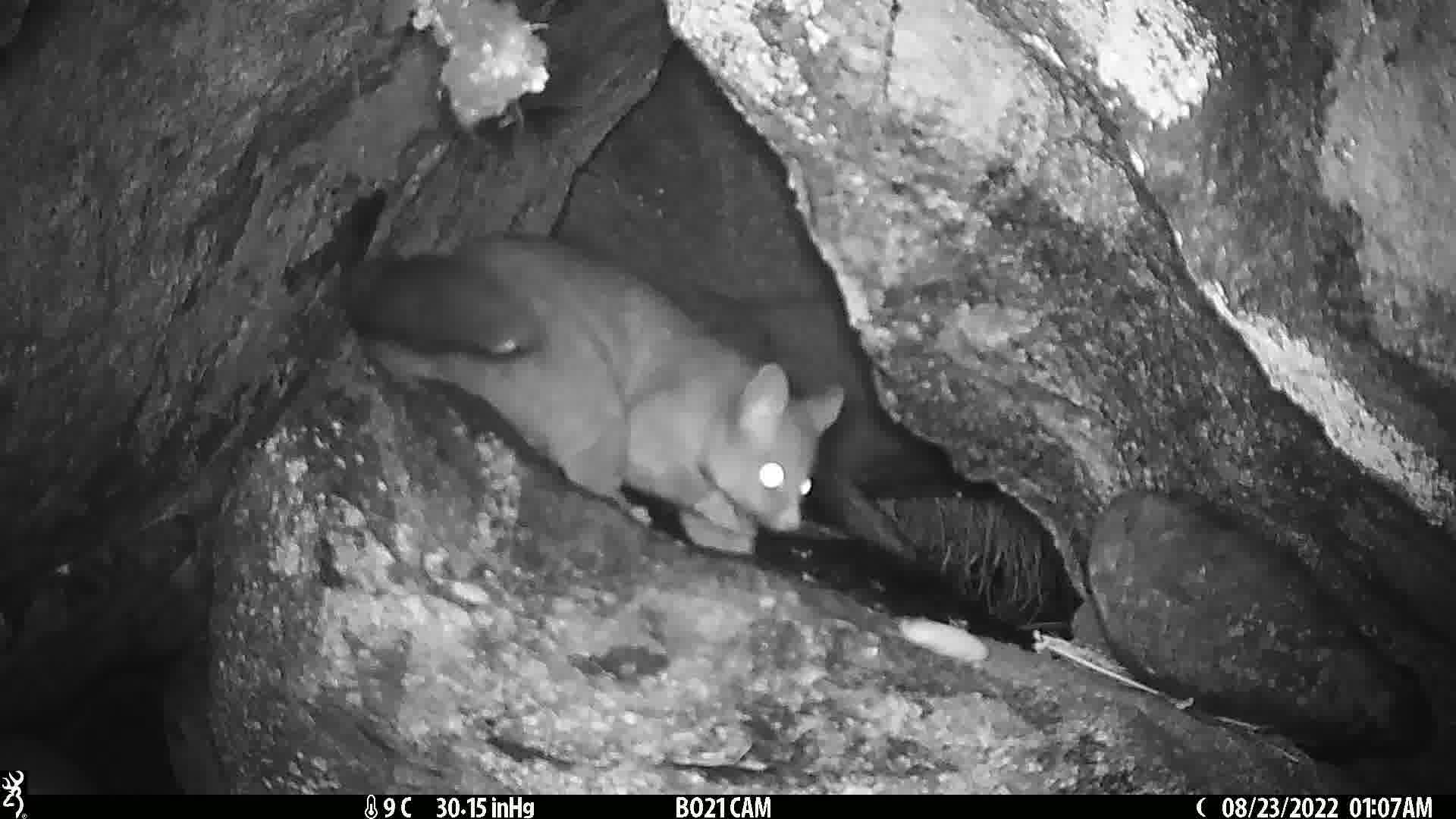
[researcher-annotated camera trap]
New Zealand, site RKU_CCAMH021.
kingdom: Animalia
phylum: Chordata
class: Mammalia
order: Diprotodontia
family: Phalangeridae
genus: Trichosurus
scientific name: Trichosurus vulpecula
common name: common brushtail possum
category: possum